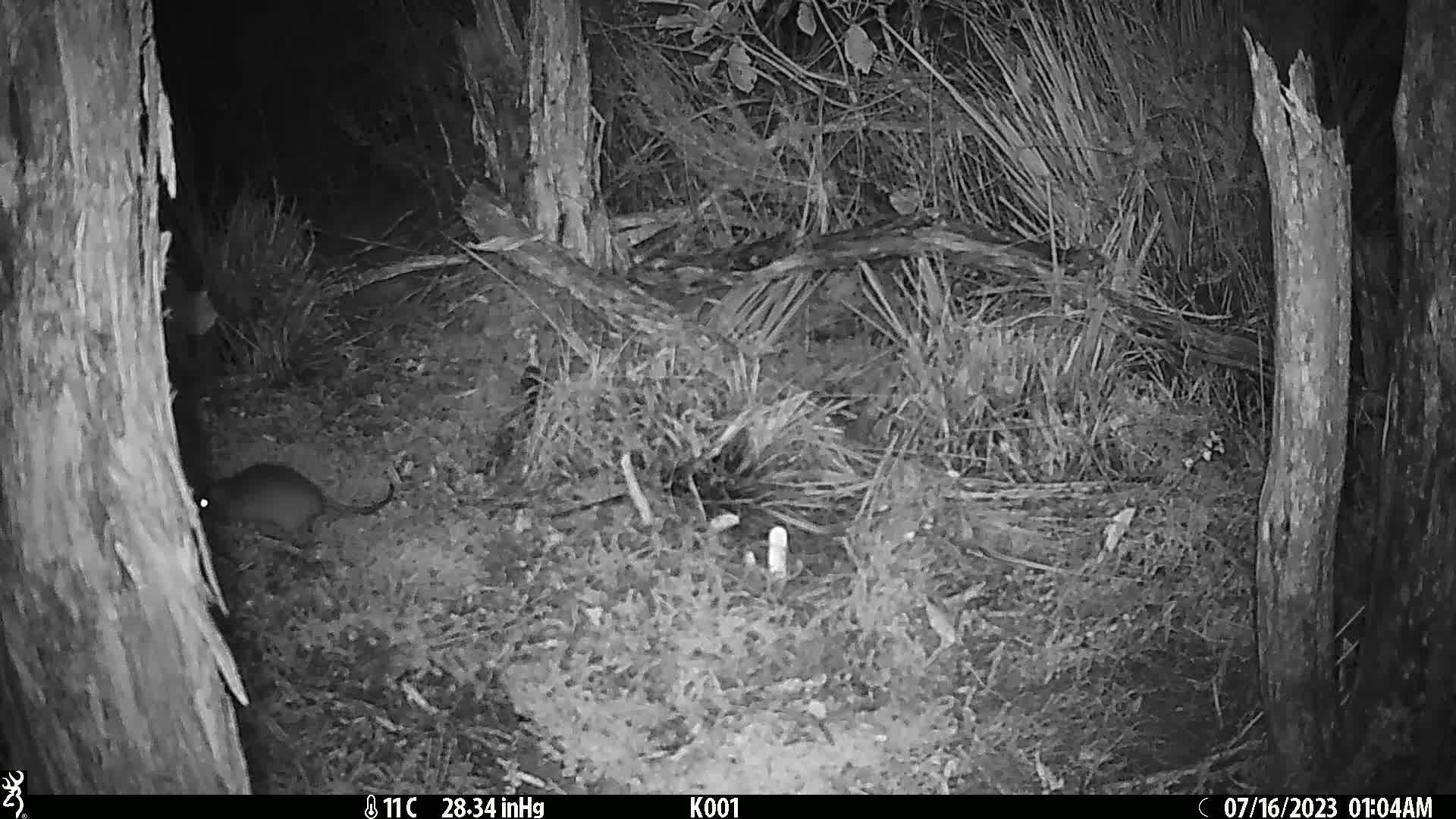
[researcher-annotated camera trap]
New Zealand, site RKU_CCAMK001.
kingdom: Animalia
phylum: Chordata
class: Mammalia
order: Rodentia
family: Muridae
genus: Rattus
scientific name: Rattus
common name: rat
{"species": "rat (Rattus)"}